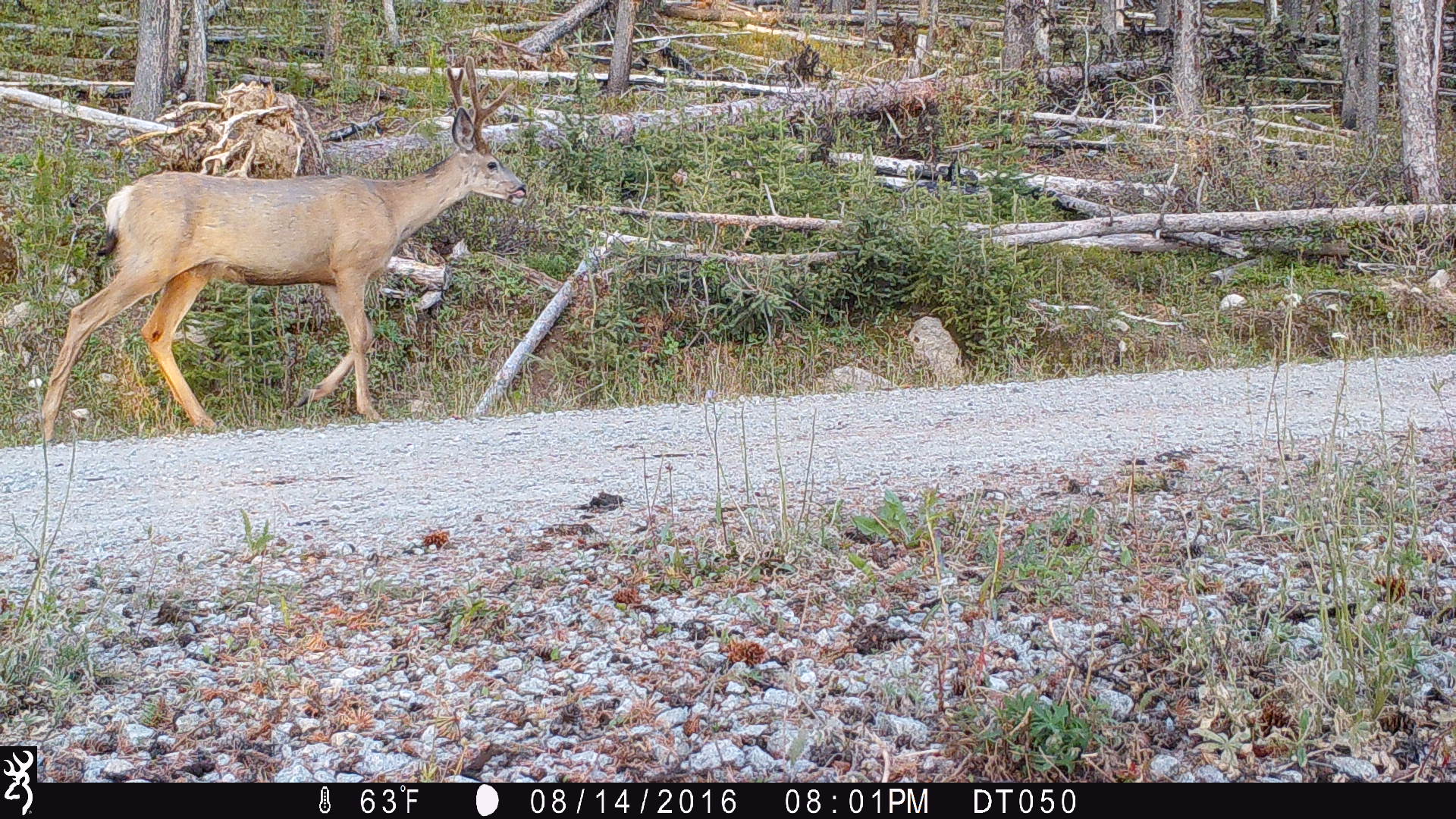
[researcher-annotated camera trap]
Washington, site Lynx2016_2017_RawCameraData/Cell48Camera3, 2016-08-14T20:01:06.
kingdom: Animalia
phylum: Chordata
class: Mammalia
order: Artiodactyla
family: Cervidae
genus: Odocoileus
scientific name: Odocoileus hemionus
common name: mule deer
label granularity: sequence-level